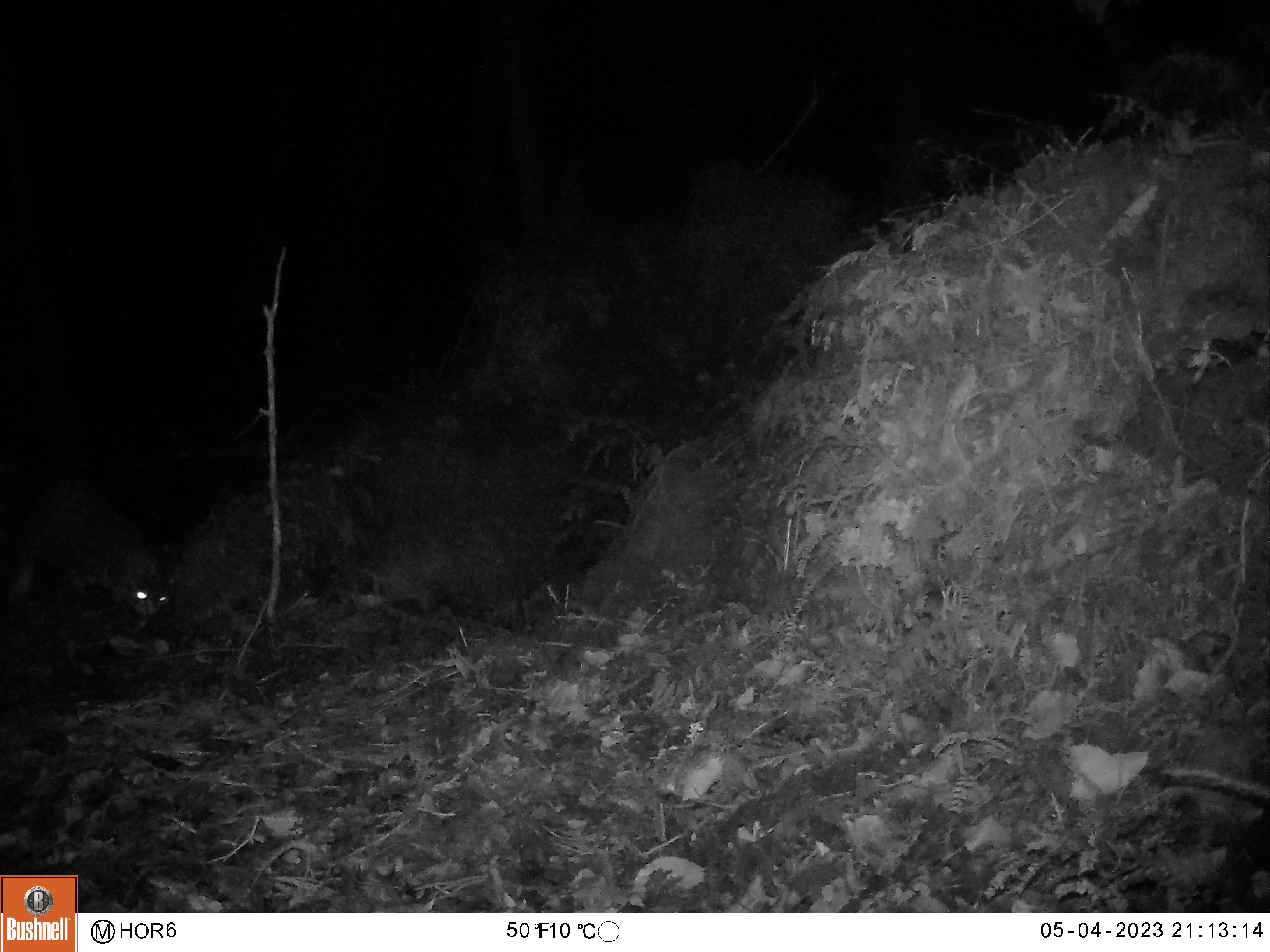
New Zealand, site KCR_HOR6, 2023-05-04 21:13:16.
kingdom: Animalia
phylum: Chordata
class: Mammalia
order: Carnivora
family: Felidae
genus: Felis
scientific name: Felis catus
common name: domestic cat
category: cat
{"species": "cat (domestic cat) (Felis catus)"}